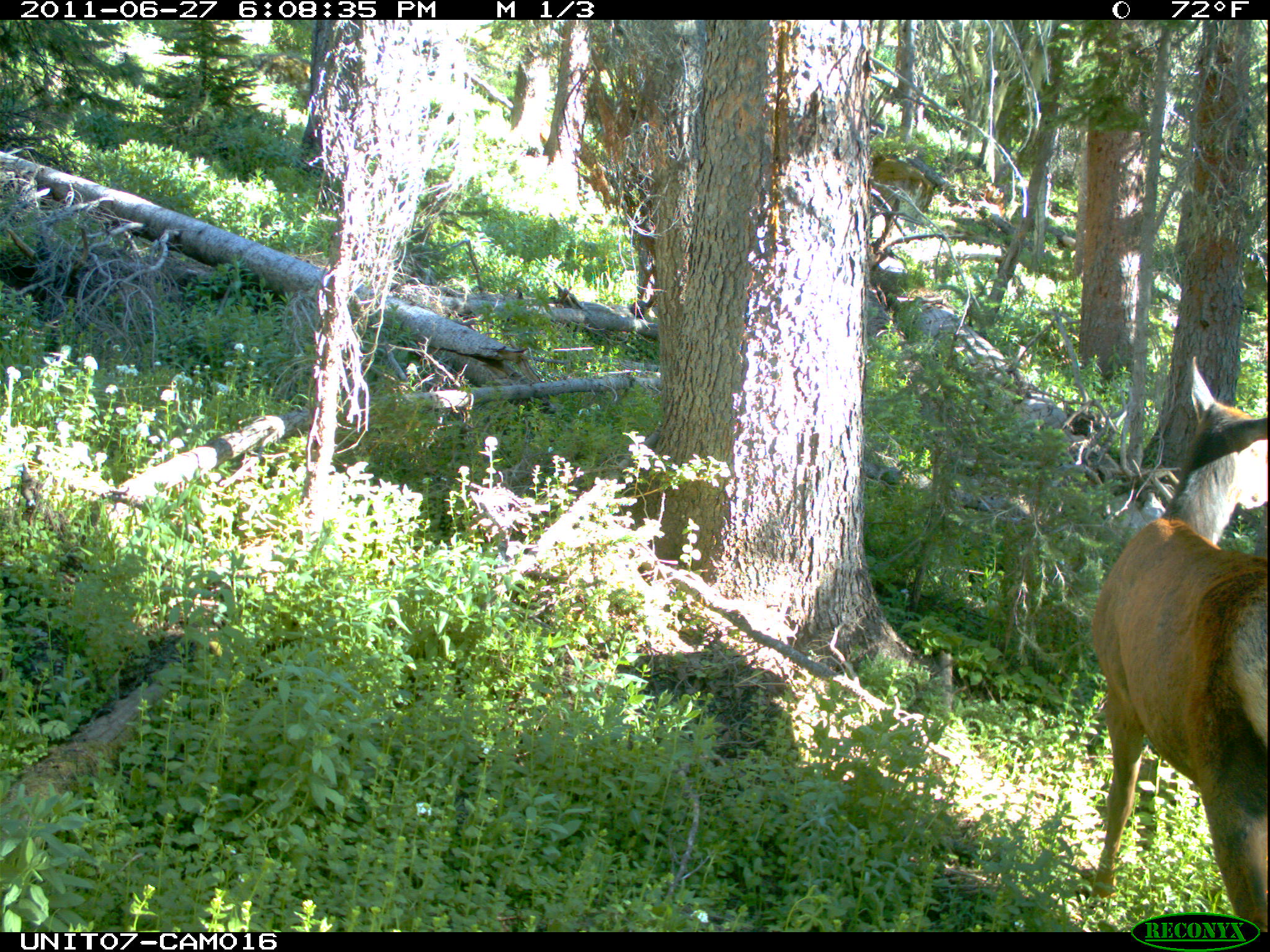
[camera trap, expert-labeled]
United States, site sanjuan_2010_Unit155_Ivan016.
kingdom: Animalia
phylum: Chordata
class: Mammalia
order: Artiodactyla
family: Cervidae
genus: Cervus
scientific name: Cervus elaphus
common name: red deer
Cervus elaphus (red deer).